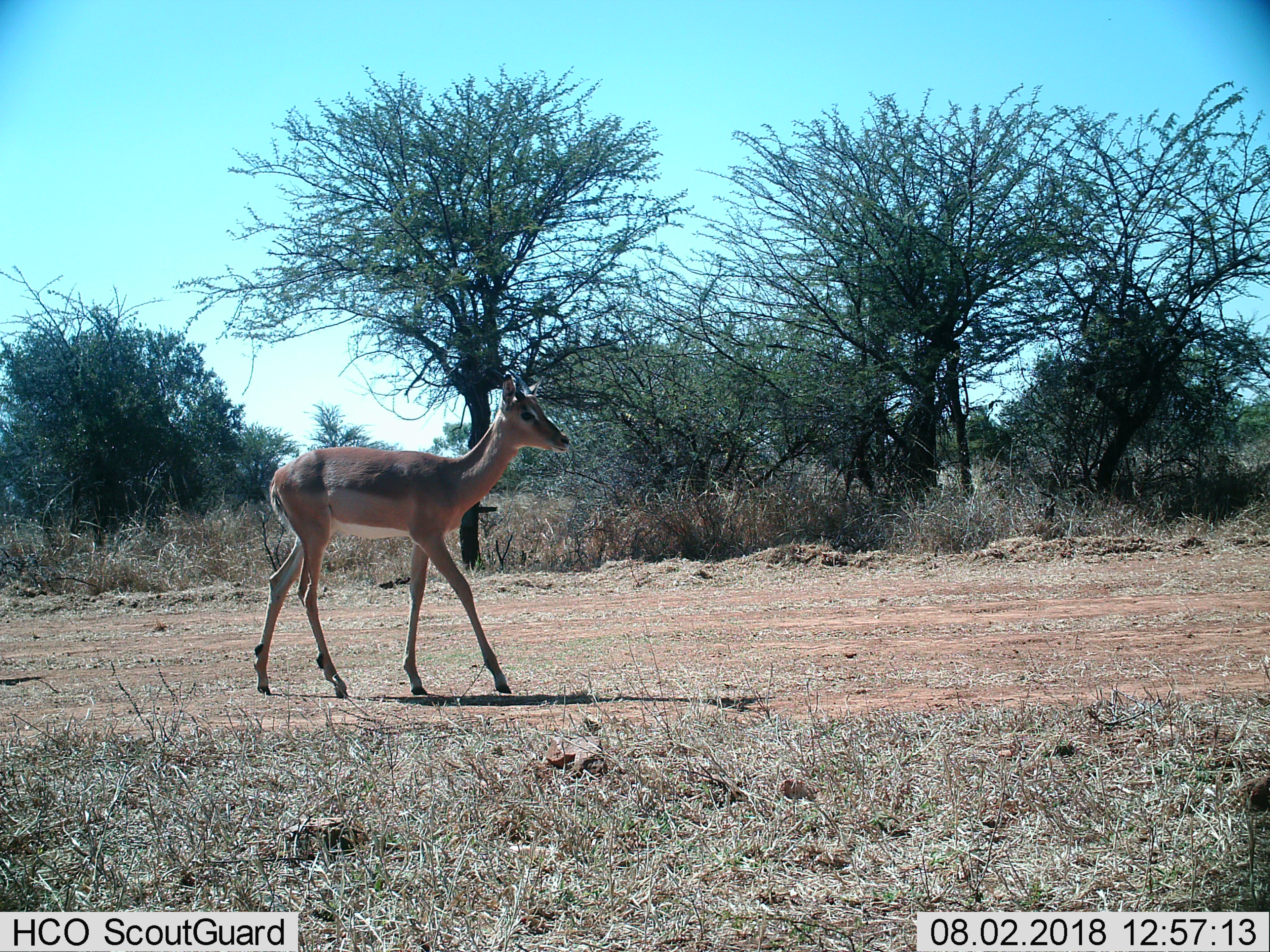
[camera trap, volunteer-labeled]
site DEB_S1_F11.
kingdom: Animalia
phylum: Chordata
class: Mammalia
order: Artiodactyla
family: Bovidae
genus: Aepyceros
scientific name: Aepyceros melampus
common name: impala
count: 1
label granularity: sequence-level